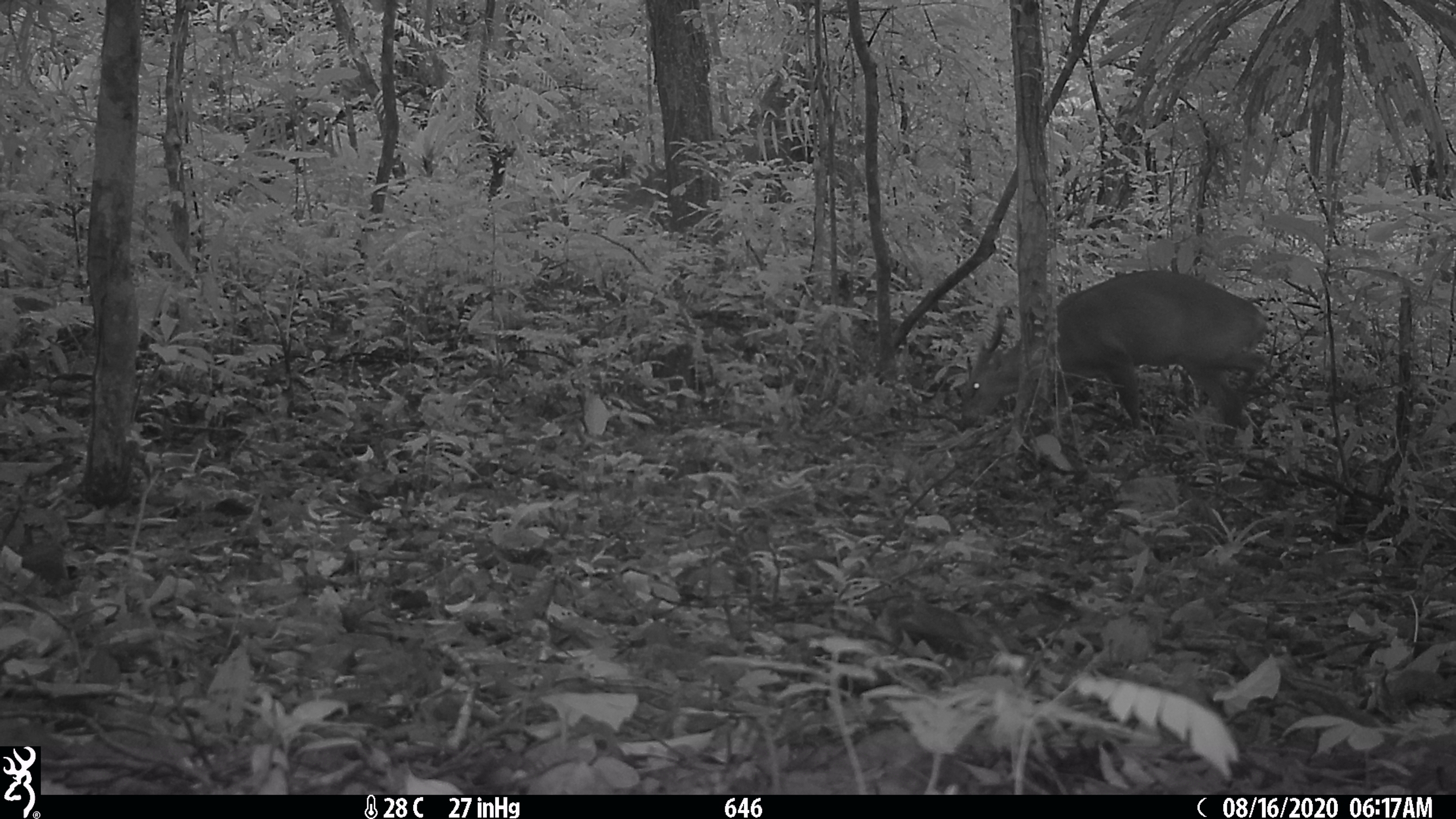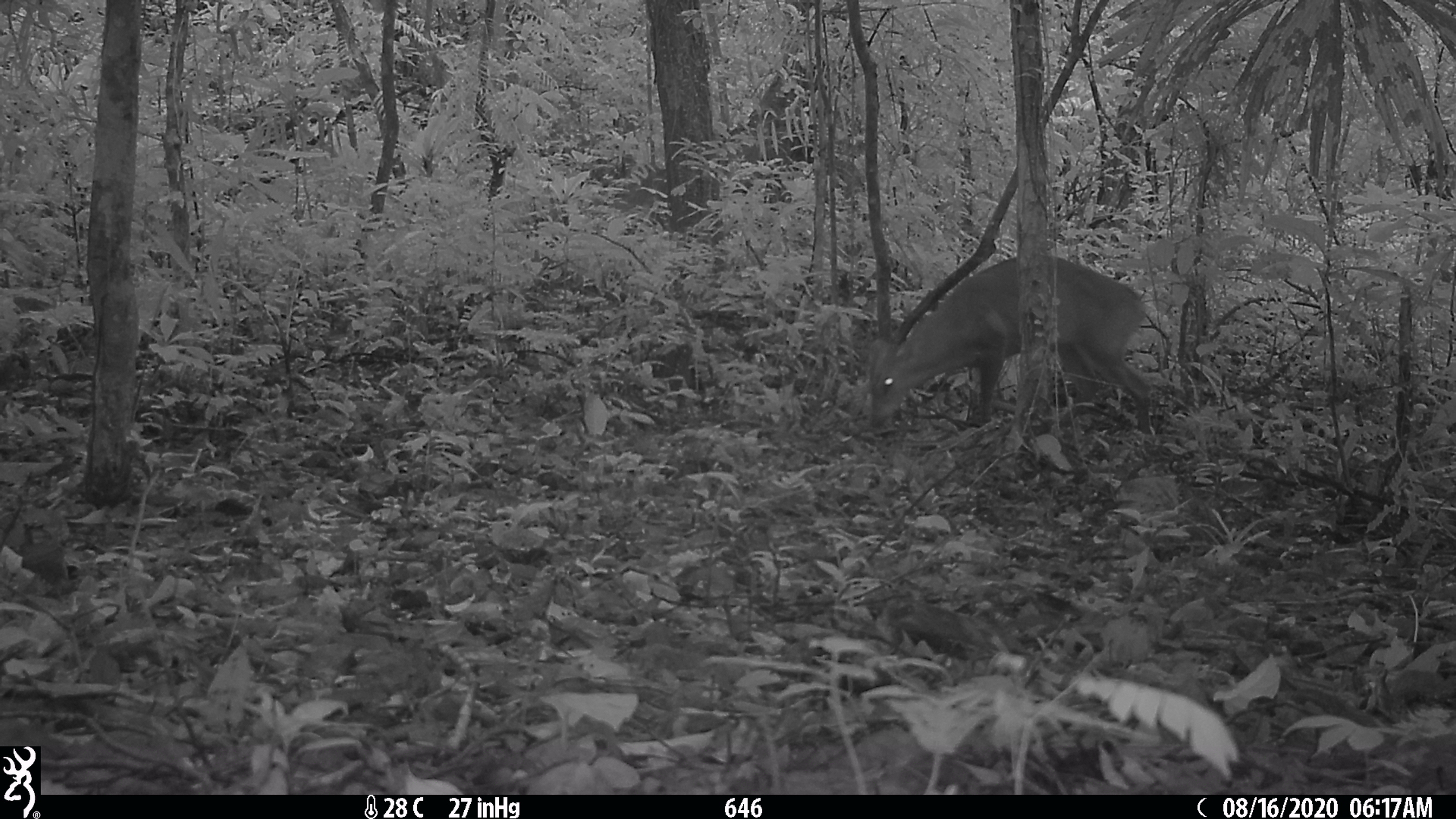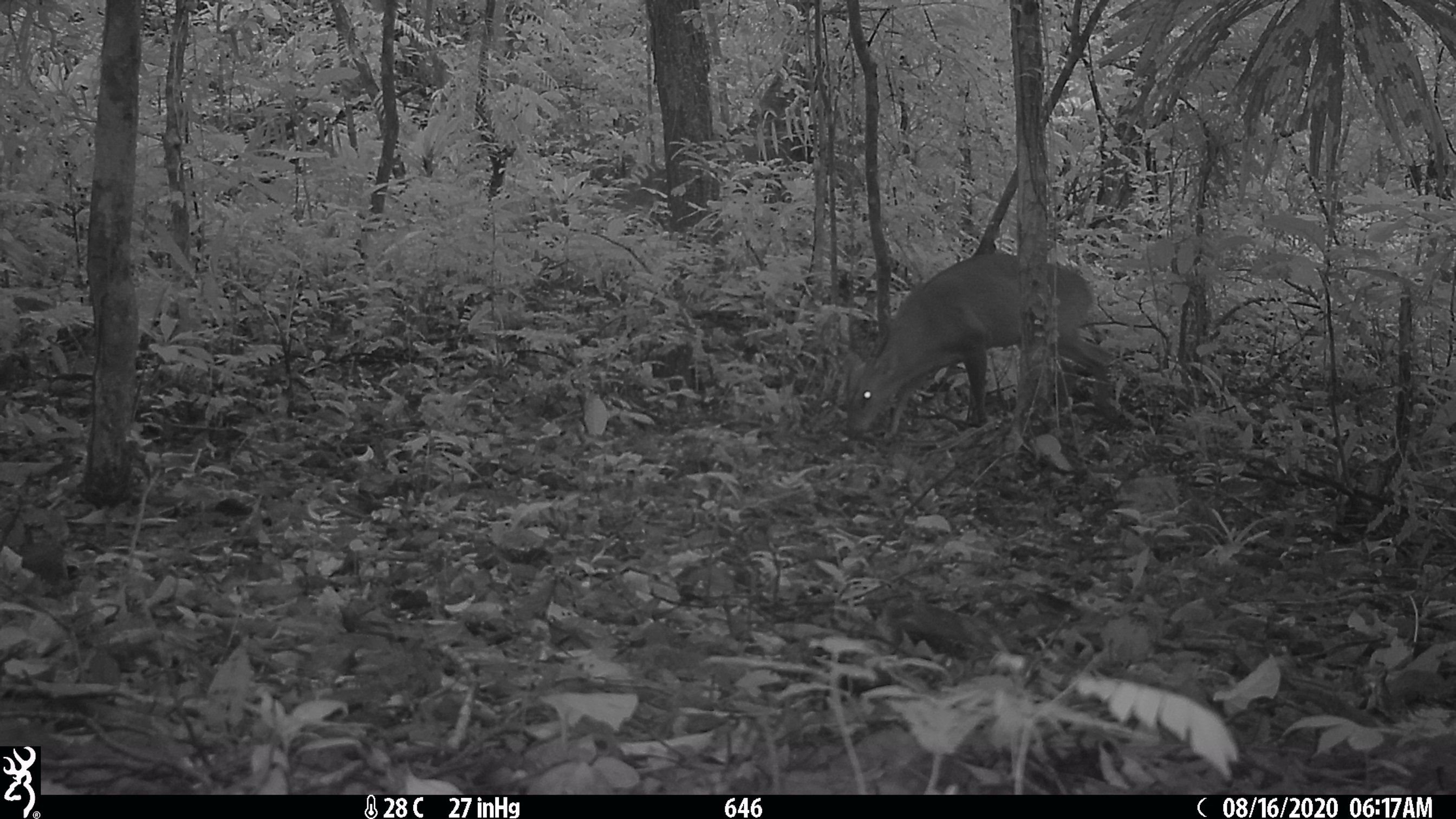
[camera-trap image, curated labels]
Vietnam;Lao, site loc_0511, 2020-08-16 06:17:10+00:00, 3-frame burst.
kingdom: Animalia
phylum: Chordata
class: Mammalia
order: Artiodactyla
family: Cervidae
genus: Muntiacus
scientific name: Muntiacus vuquangensis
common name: large-antlered muntjac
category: large antlered muntjac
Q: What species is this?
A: Large antlered muntjac (large-antlered muntjac) (Muntiacus vuquangensis).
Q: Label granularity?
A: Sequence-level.